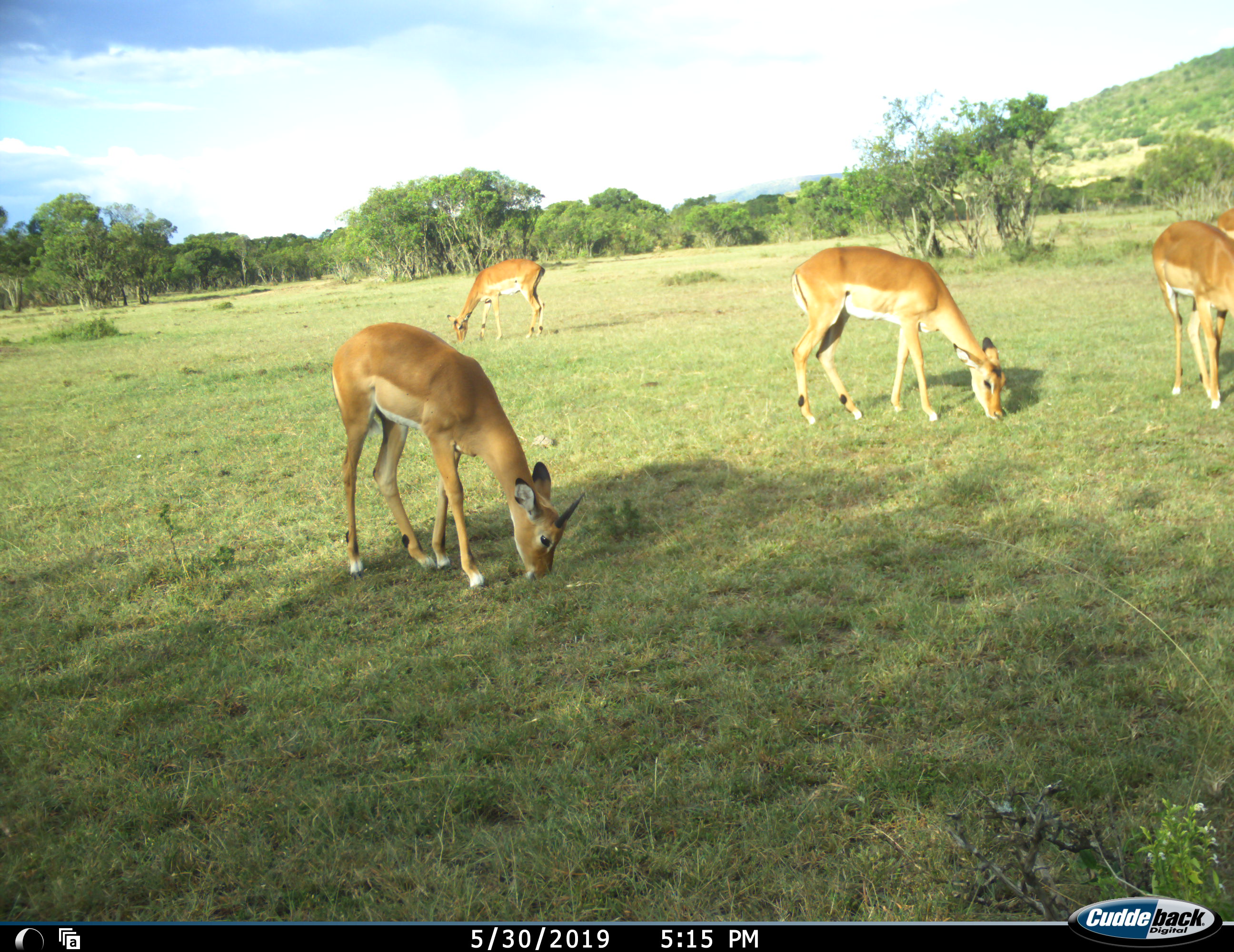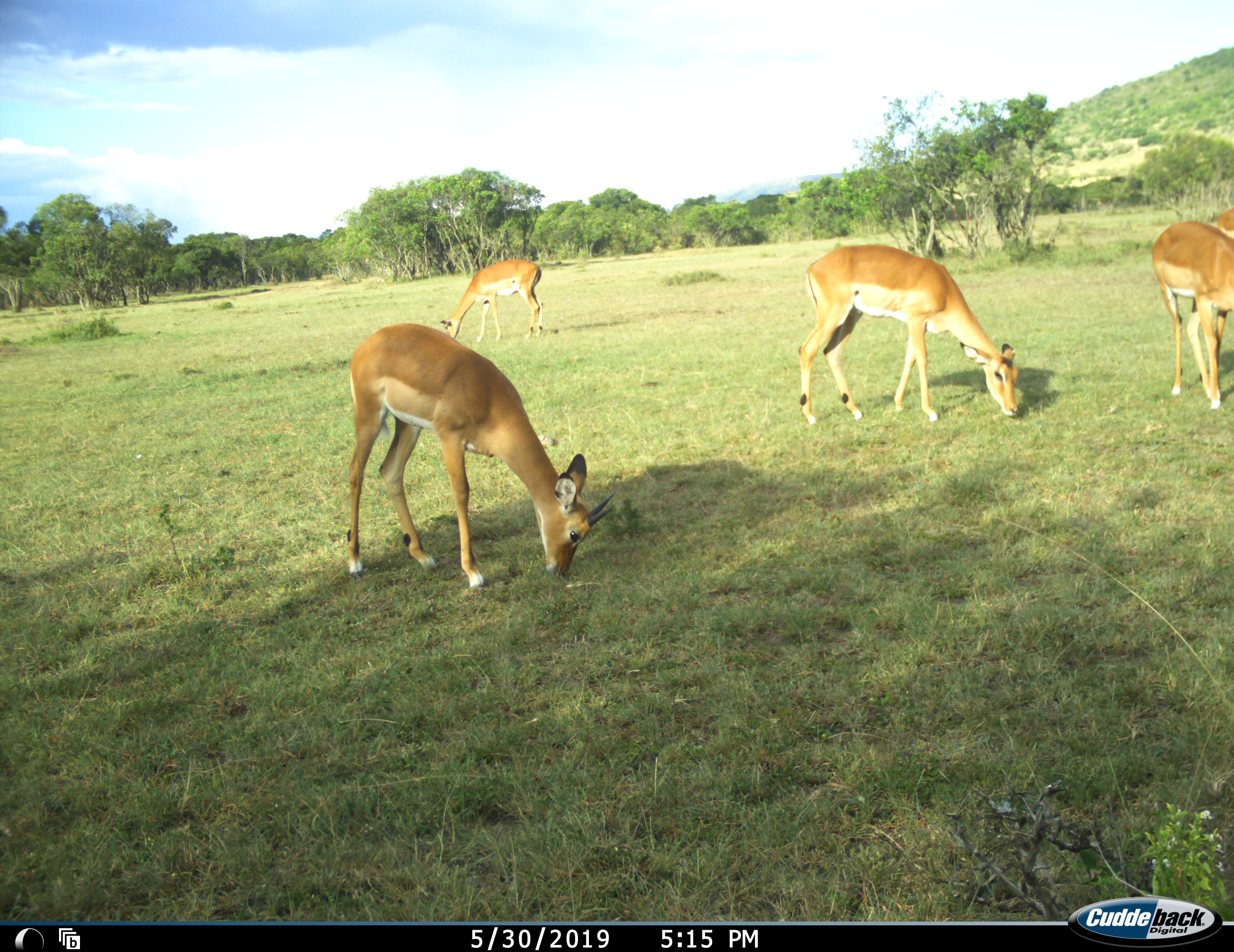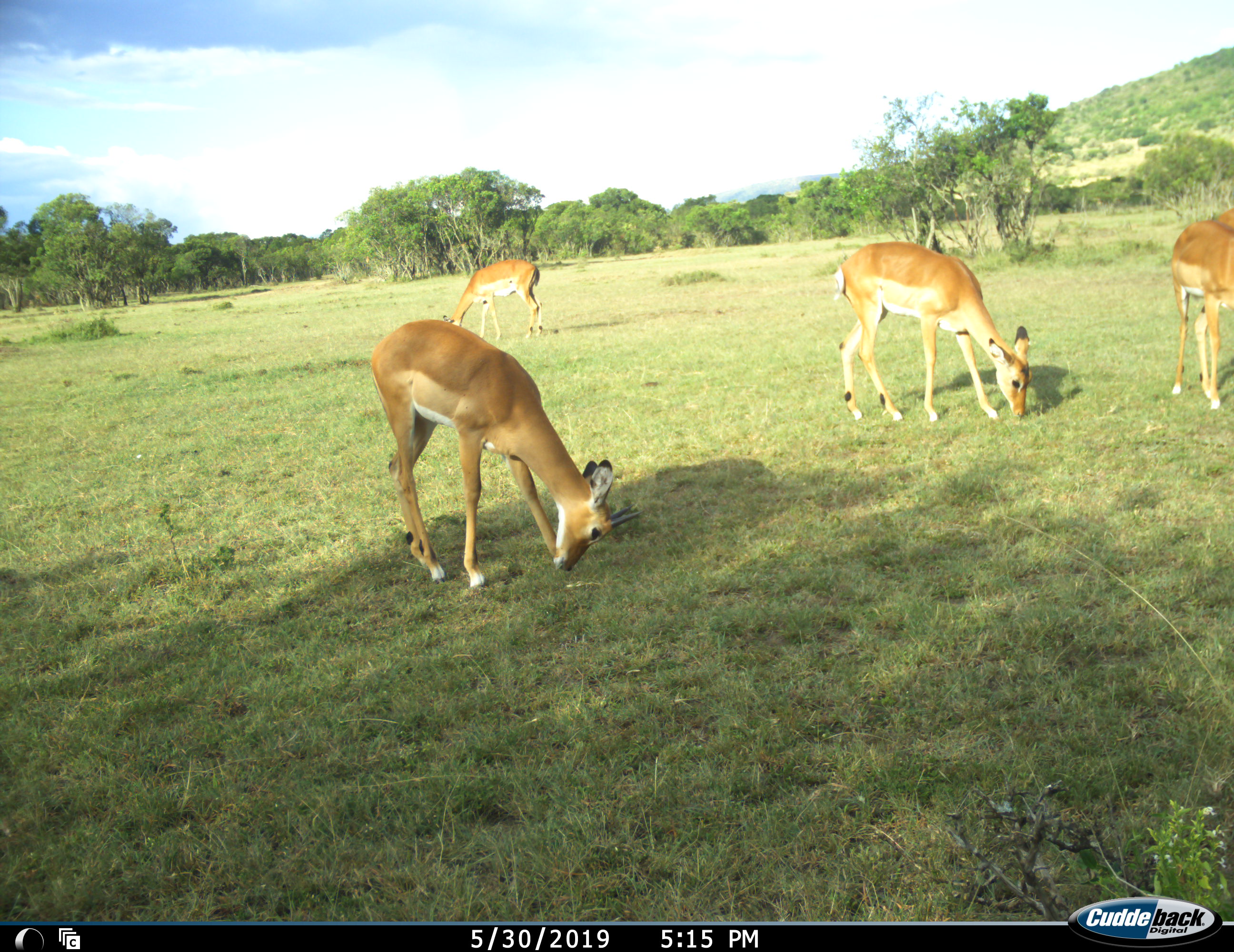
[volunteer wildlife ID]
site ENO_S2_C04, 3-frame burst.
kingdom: Animalia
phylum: Chordata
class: Mammalia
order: Artiodactyla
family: Bovidae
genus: Aepyceros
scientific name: Aepyceros melampus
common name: impala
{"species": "impala (Aepyceros melampus)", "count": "5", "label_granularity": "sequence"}